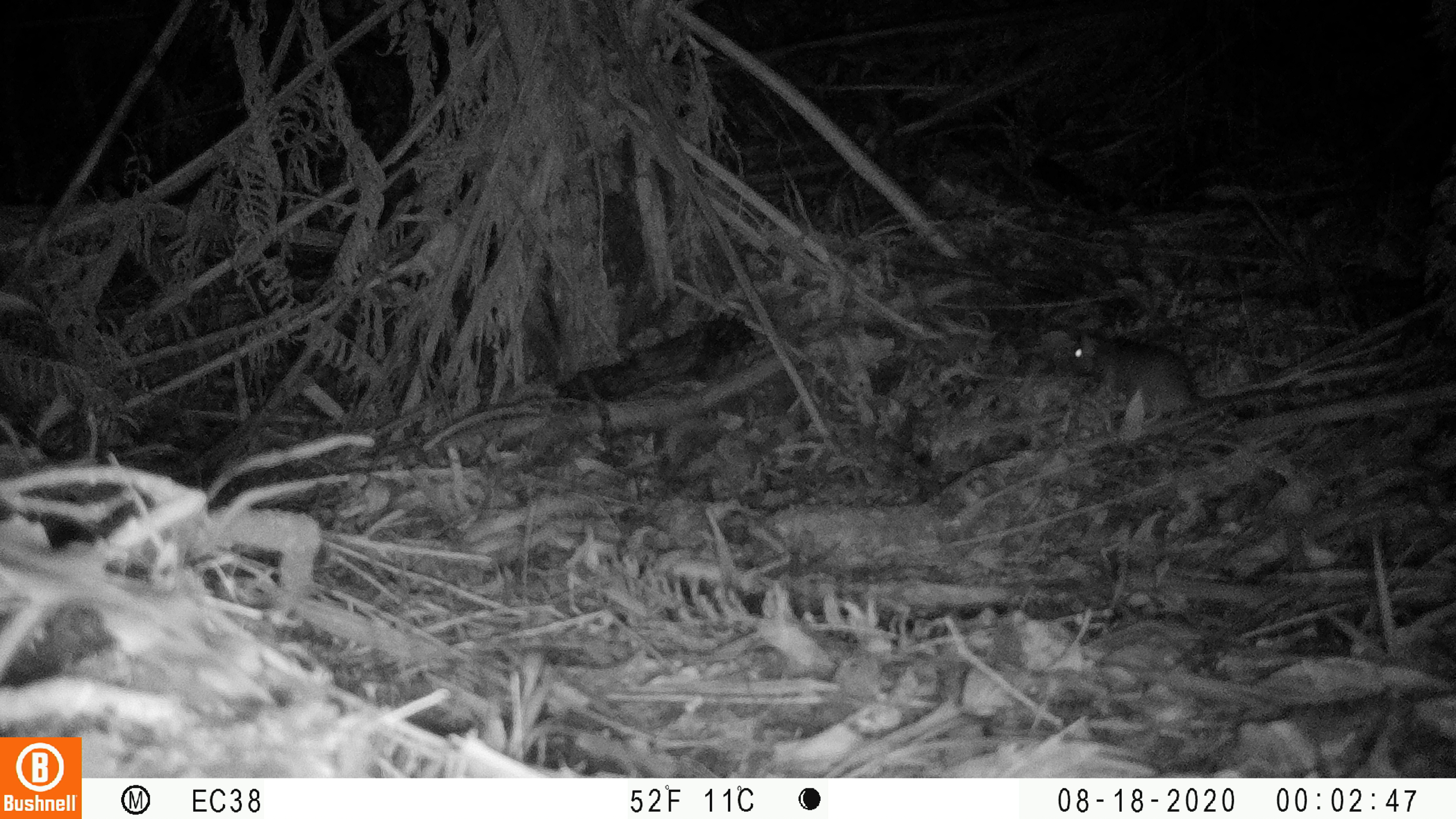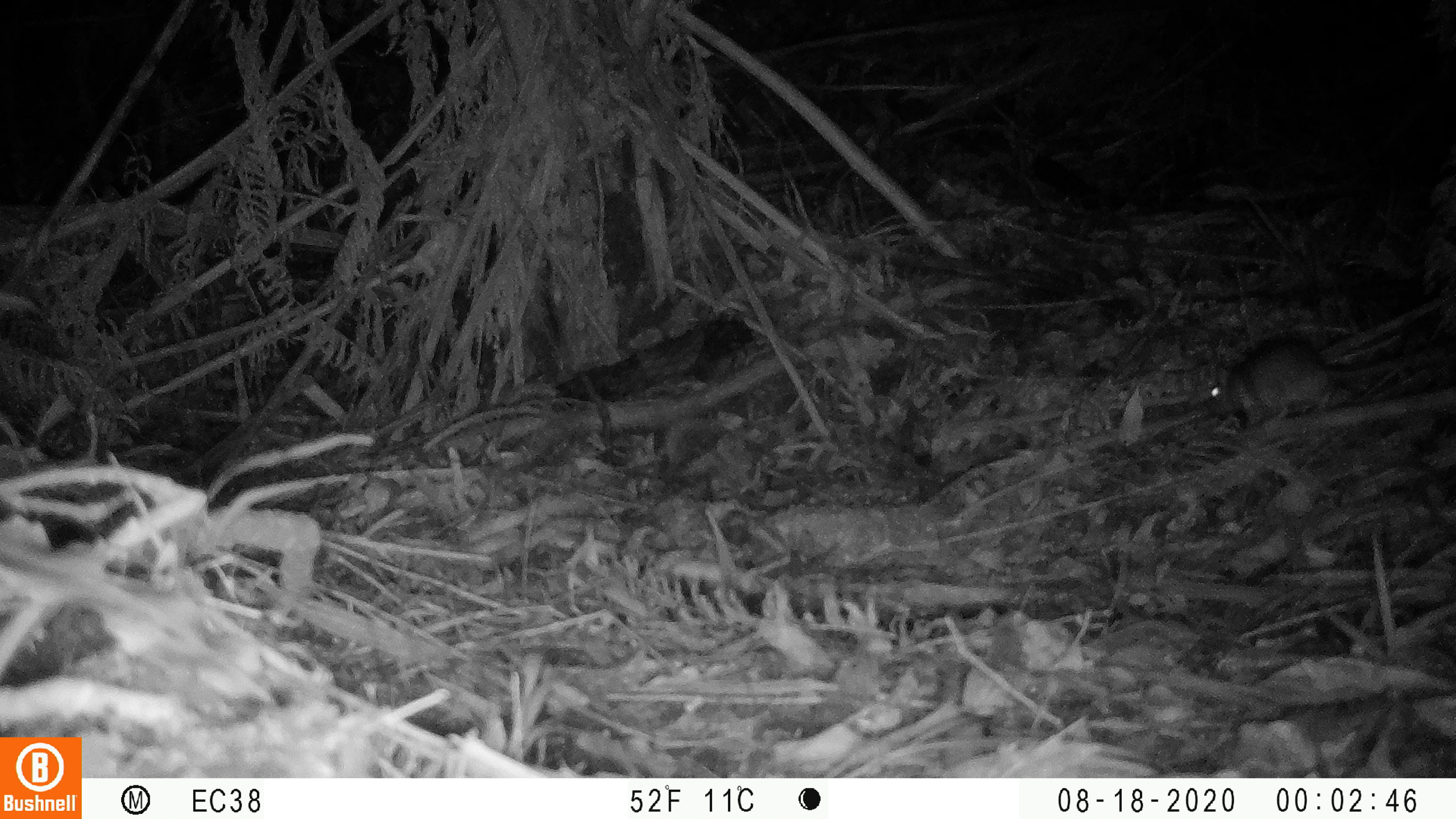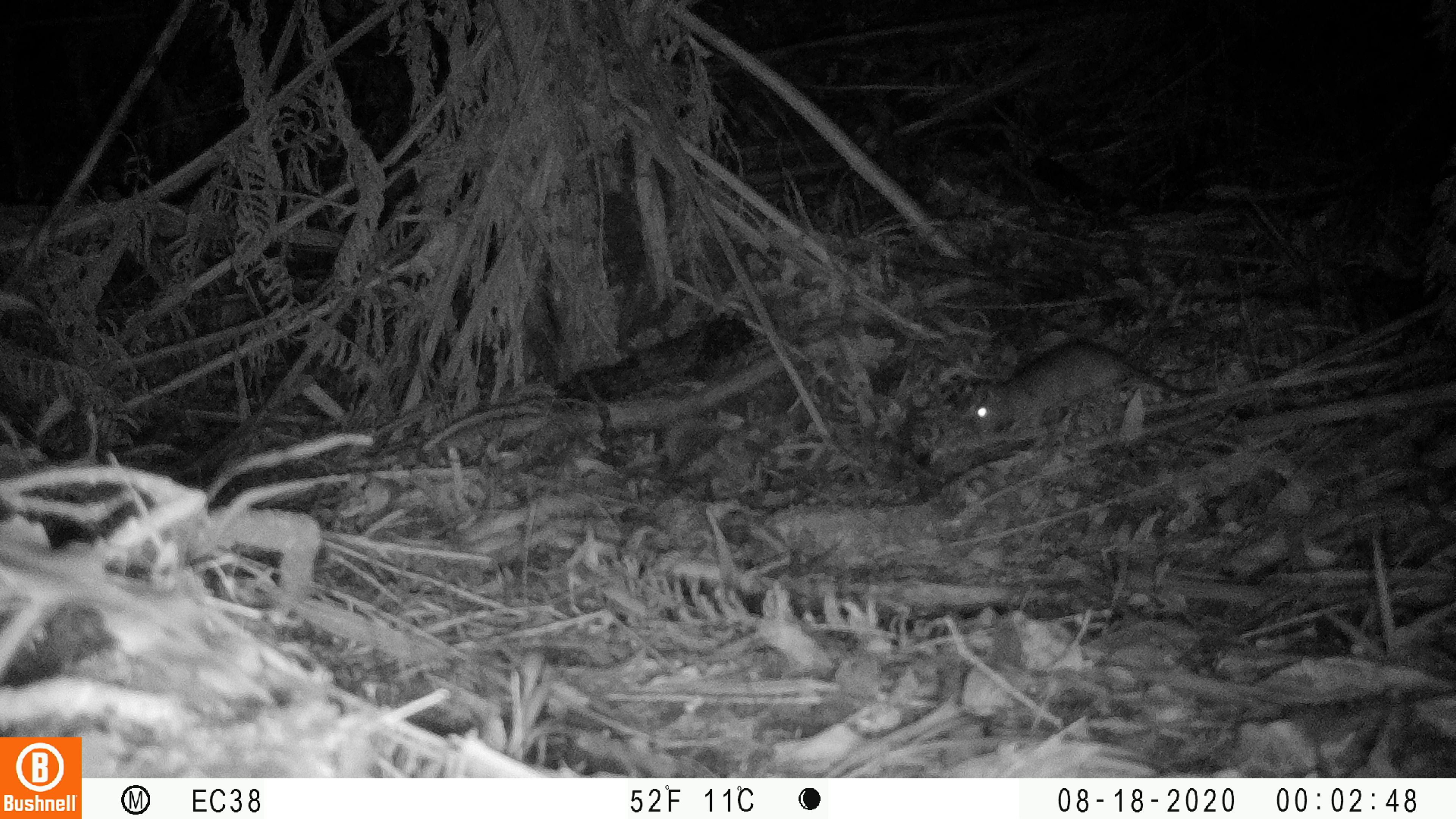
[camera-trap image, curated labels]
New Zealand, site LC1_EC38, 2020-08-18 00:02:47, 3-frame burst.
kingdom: Animalia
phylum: Chordata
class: Mammalia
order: Rodentia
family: Muridae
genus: Rattus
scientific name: Rattus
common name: rat